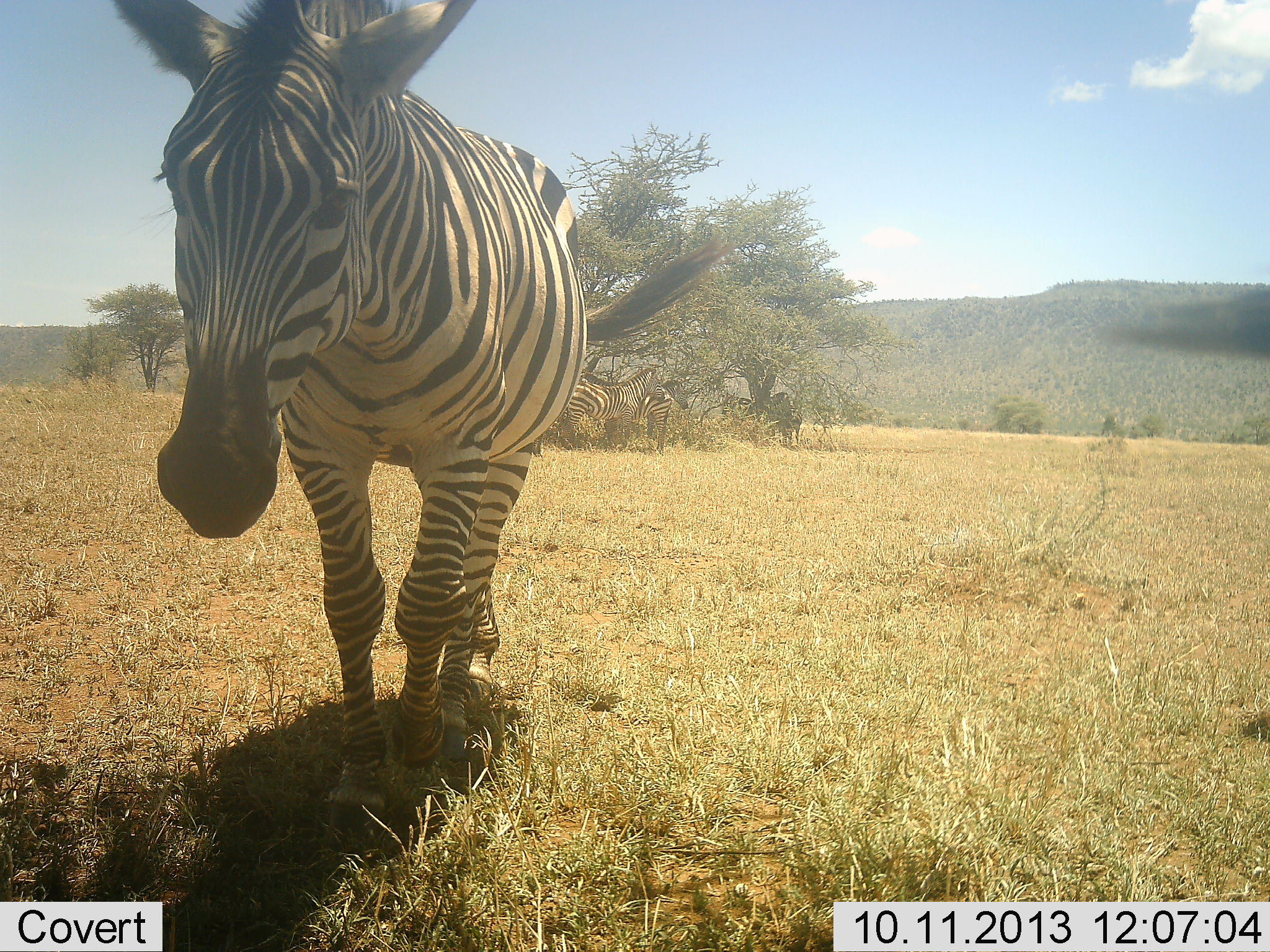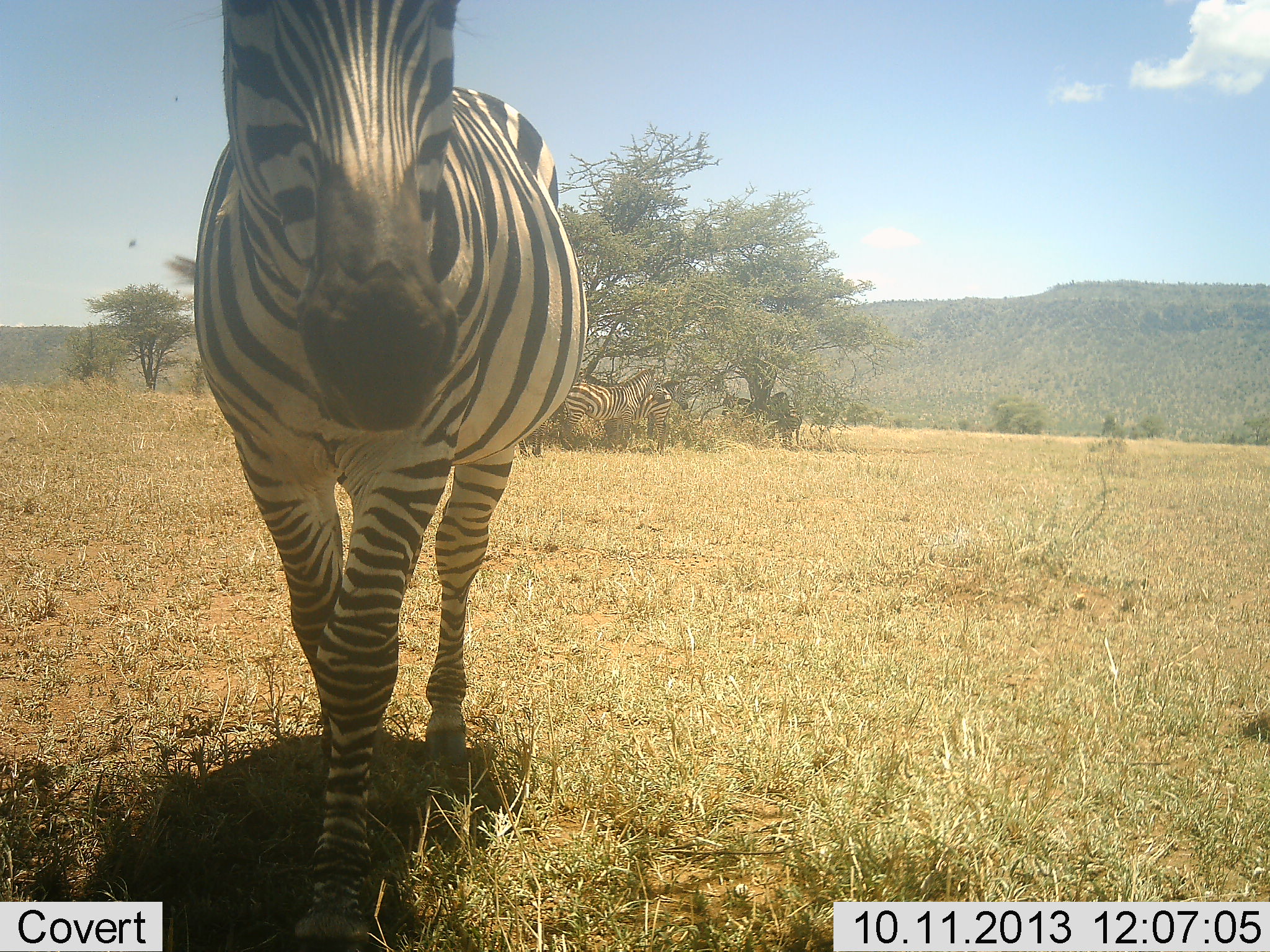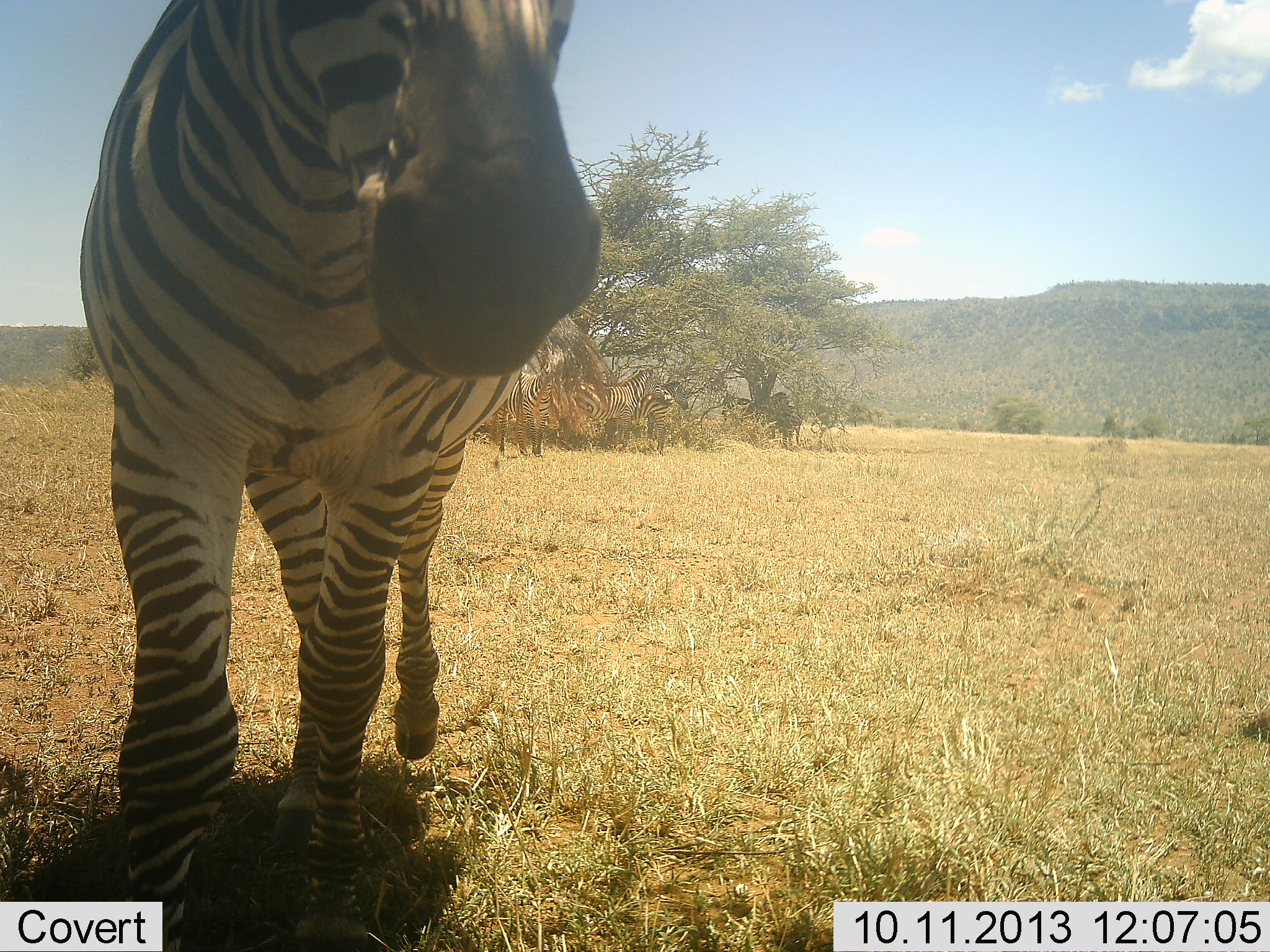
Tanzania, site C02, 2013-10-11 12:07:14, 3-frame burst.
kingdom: Animalia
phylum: Chordata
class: Mammalia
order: Perissodactyla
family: Equidae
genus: Equus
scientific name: Equus quagga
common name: plains zebra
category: zebra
Zebra (plains zebra) (Equus quagga), count 3. Behavior (volunteer vote fractions): standing 57%, resting 13%, moving 60%, interacting 27%. Young present (vote fraction): 0%. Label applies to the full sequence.